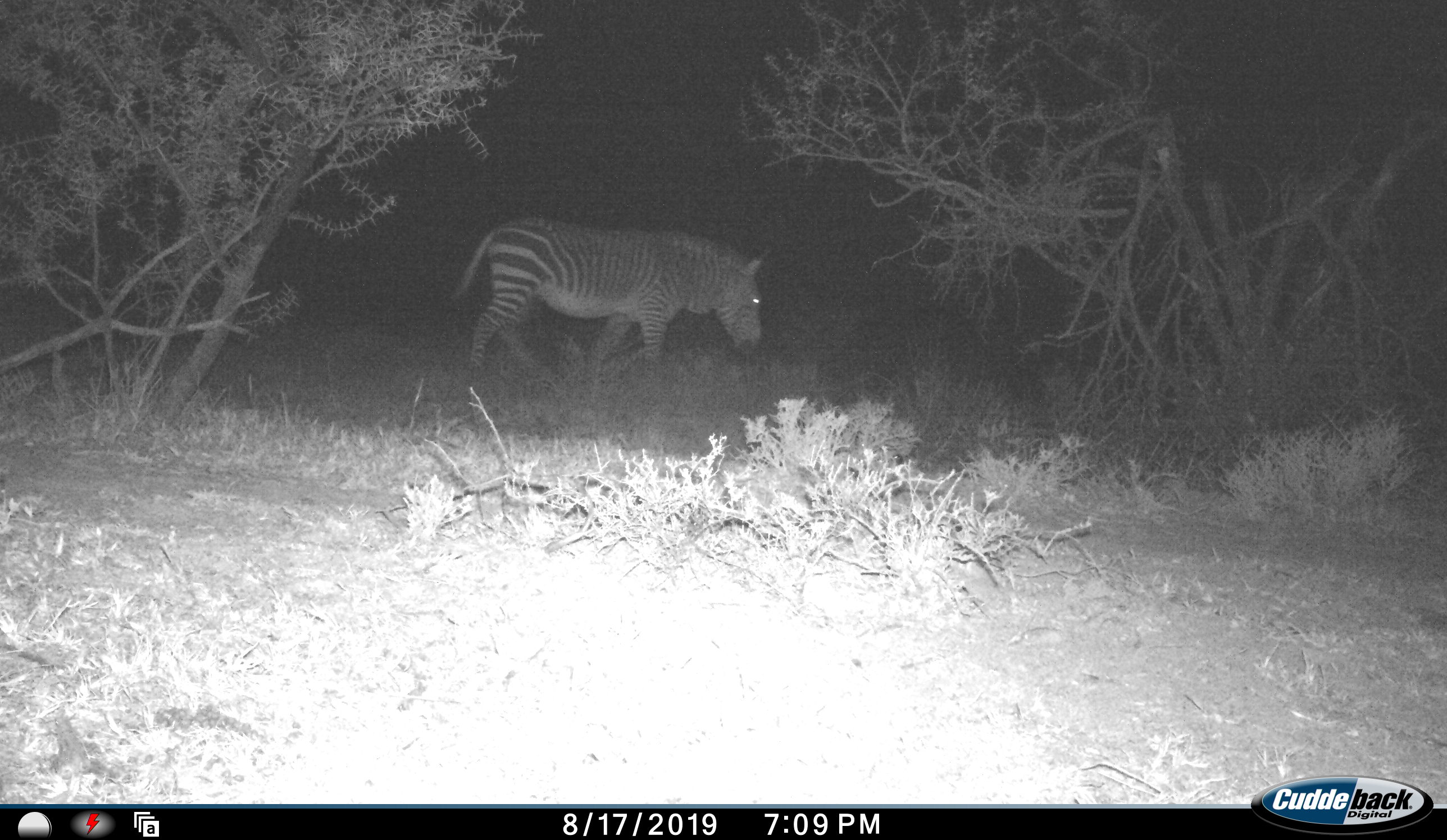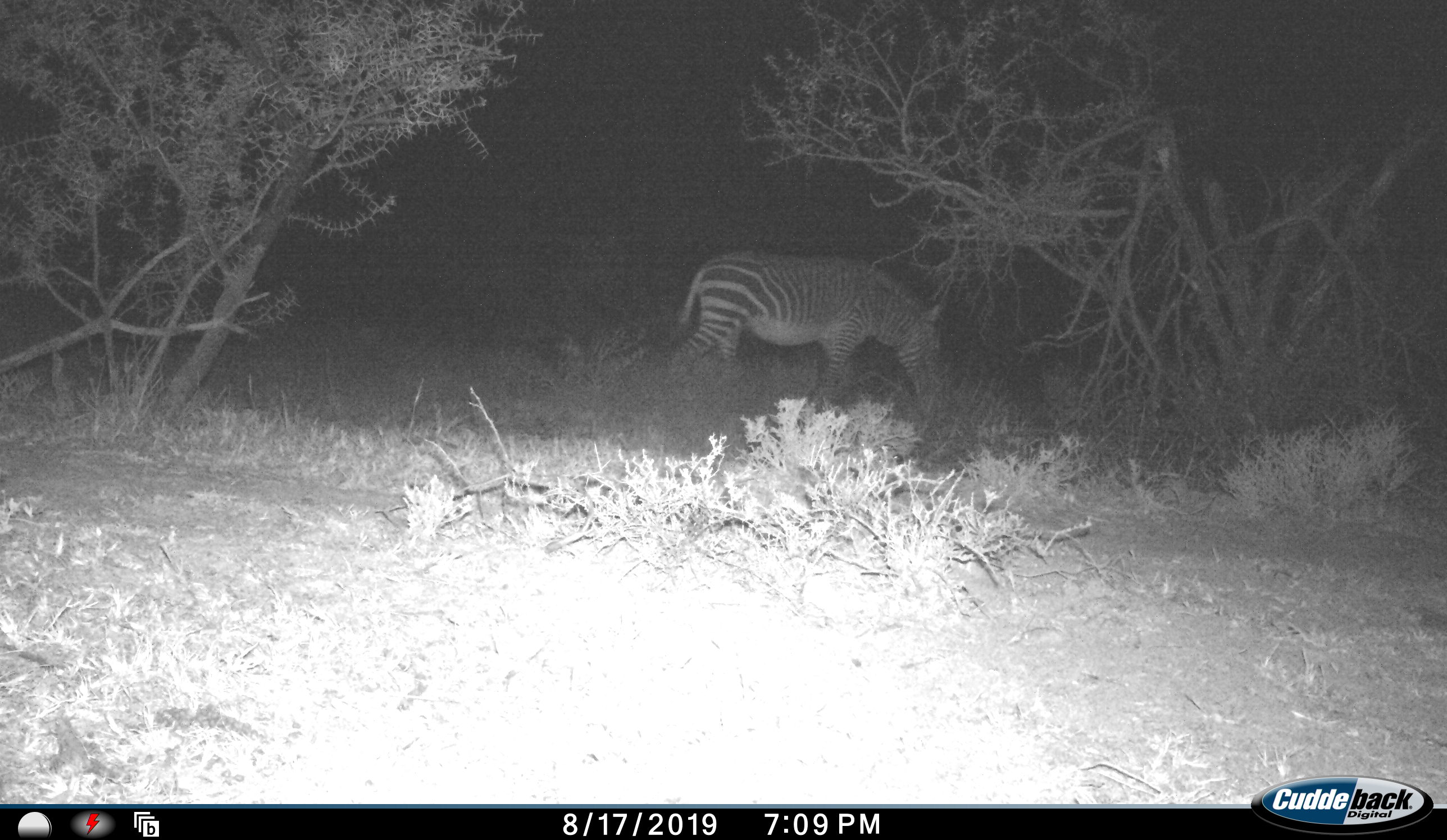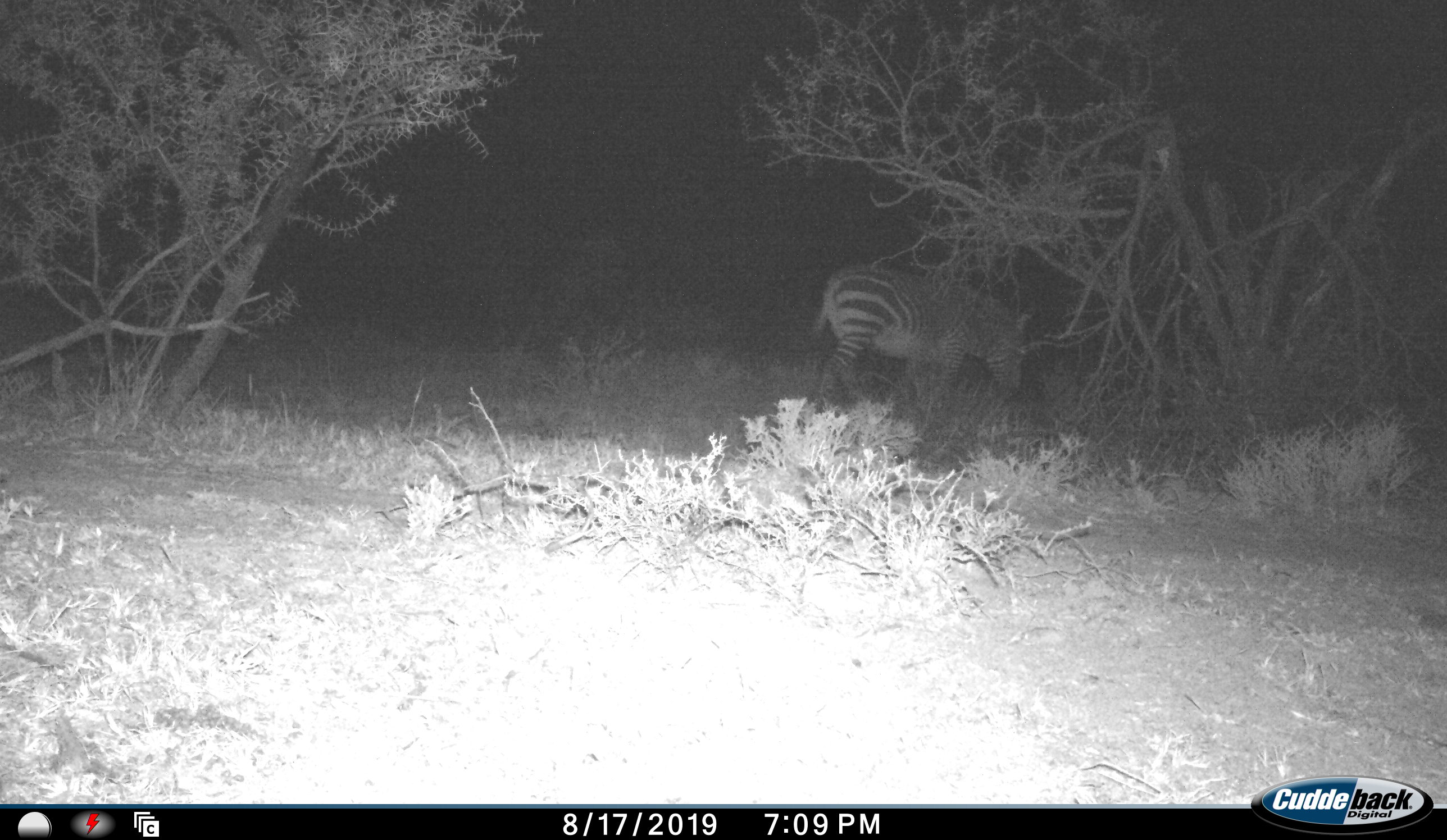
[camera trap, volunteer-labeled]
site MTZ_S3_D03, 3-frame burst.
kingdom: Animalia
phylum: Chordata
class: Mammalia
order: Perissodactyla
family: Equidae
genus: Equus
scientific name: Equus zebra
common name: mountain zebra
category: zebramountain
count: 1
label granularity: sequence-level